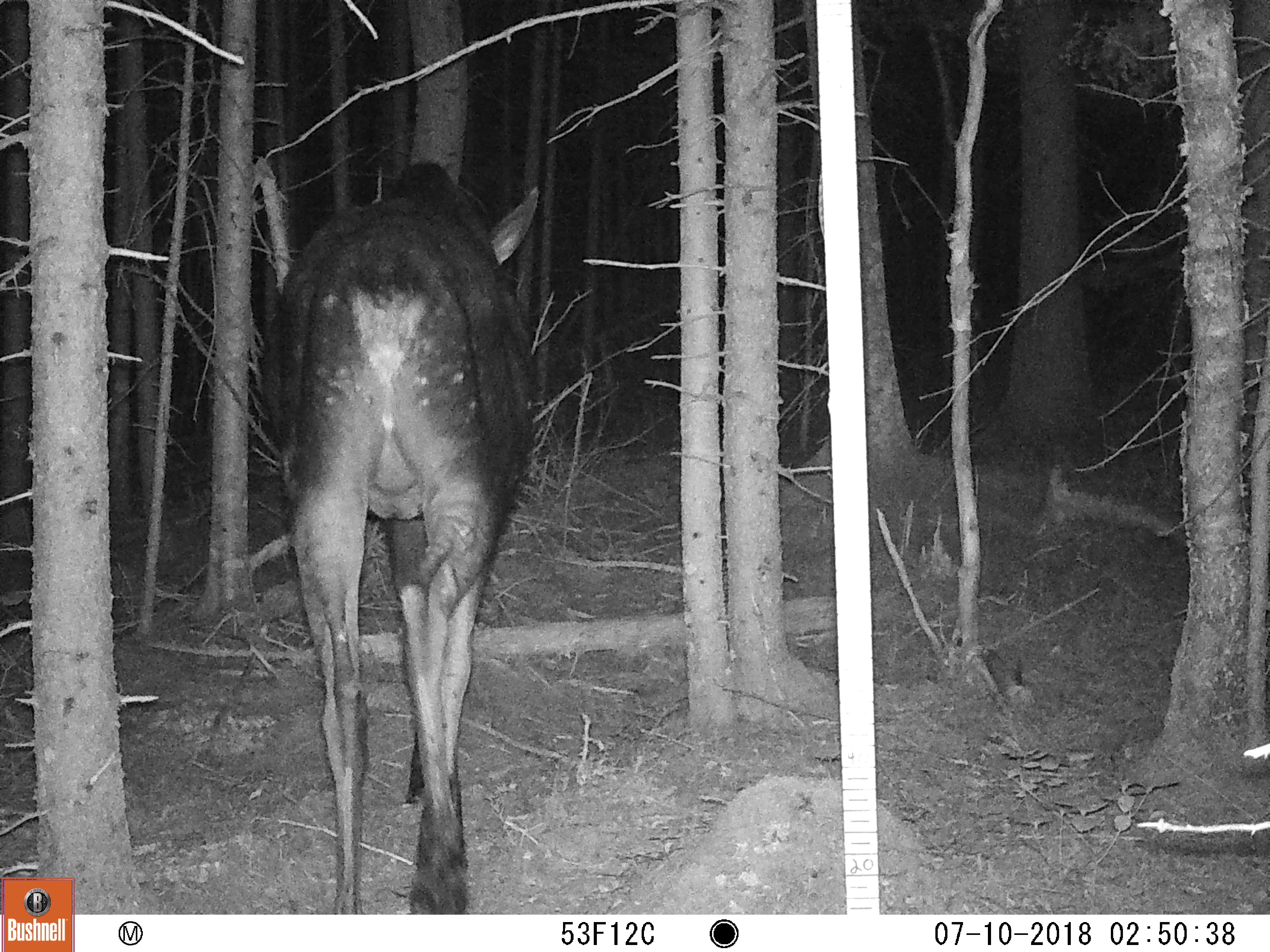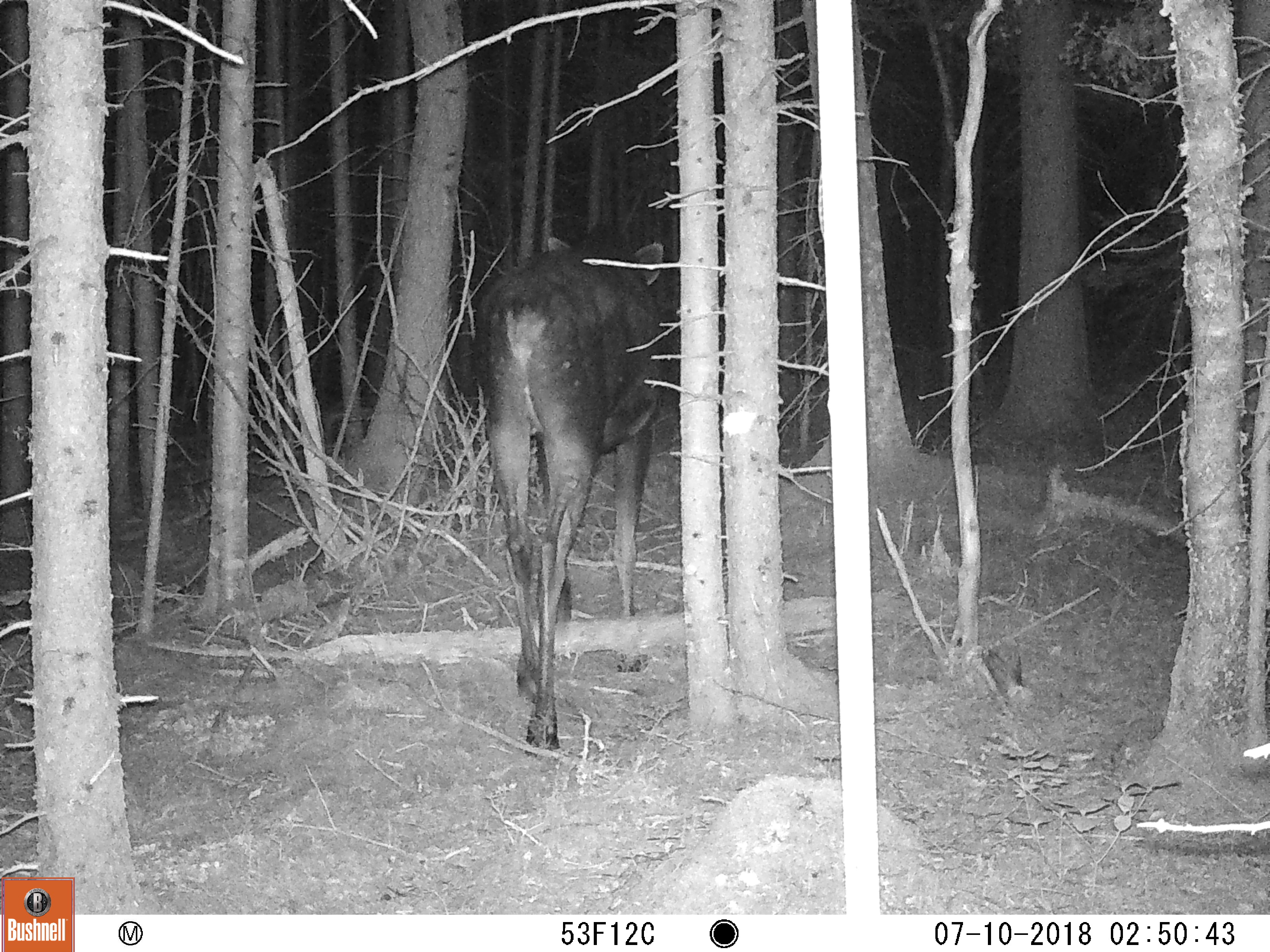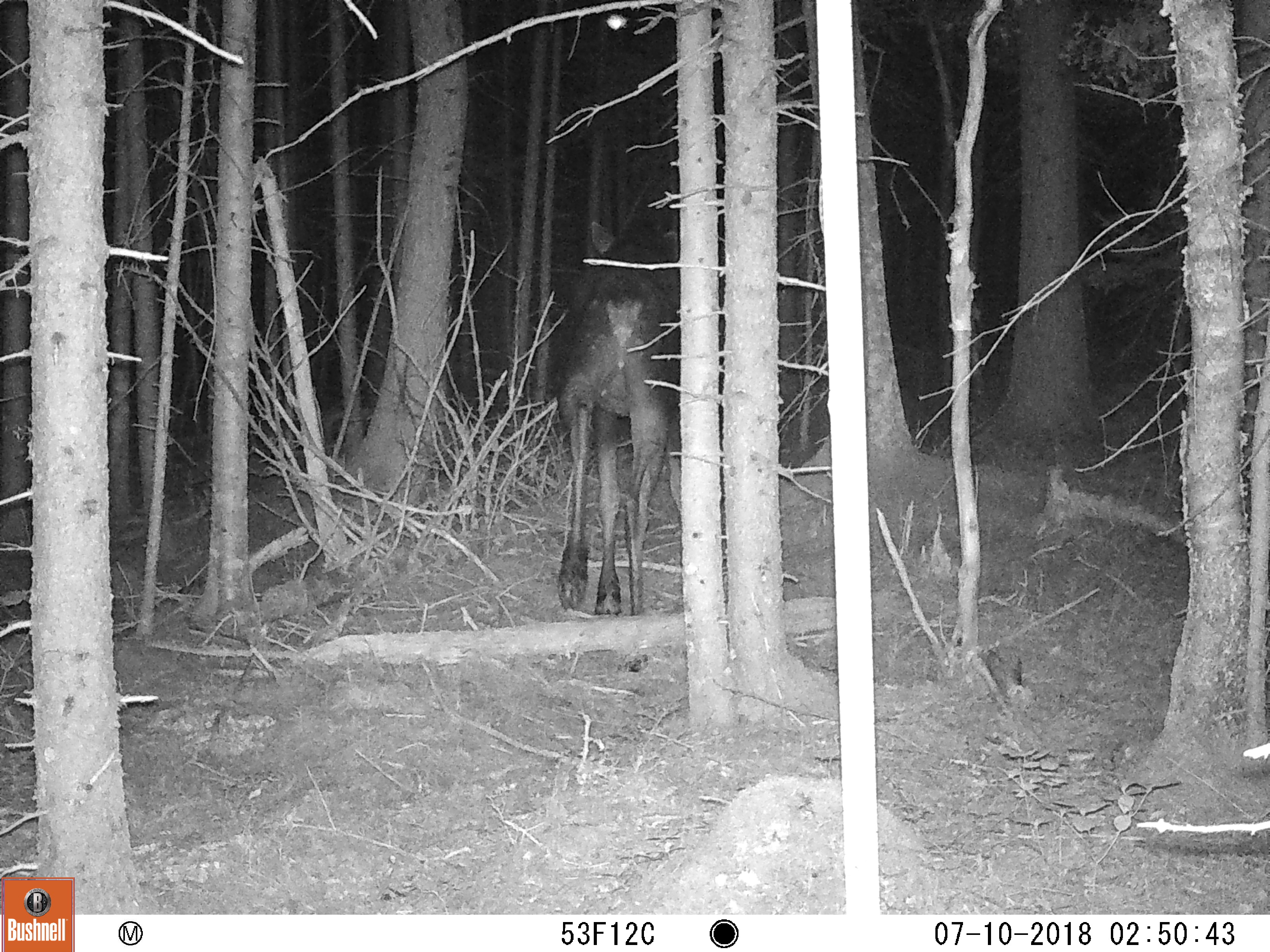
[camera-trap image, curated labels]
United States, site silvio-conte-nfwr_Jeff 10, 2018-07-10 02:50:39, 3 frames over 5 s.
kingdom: Animalia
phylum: Chordata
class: Mammalia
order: Artiodactyla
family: Cervidae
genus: Alces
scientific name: Alces alces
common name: moose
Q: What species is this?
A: Moose (Alces alces).